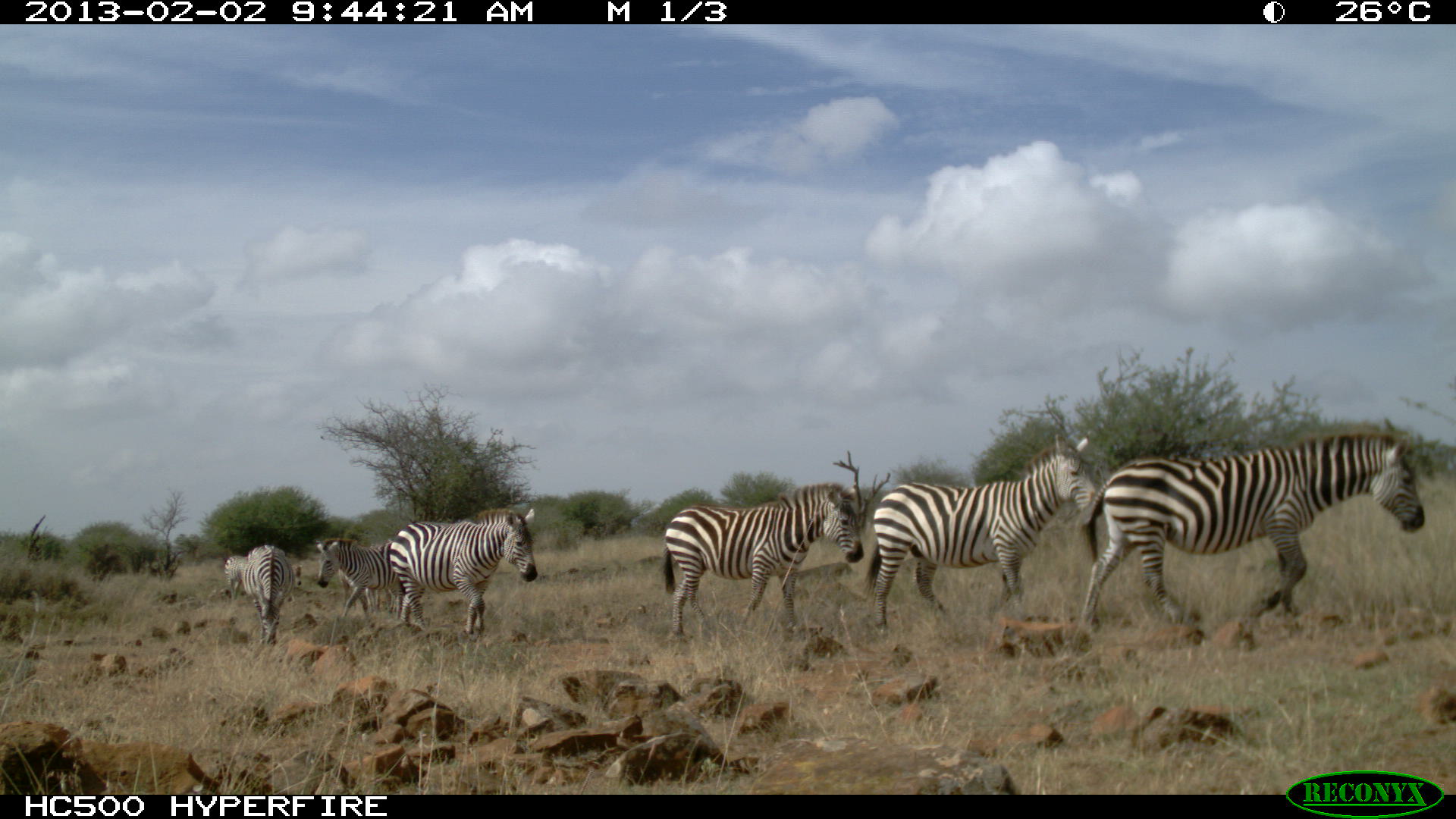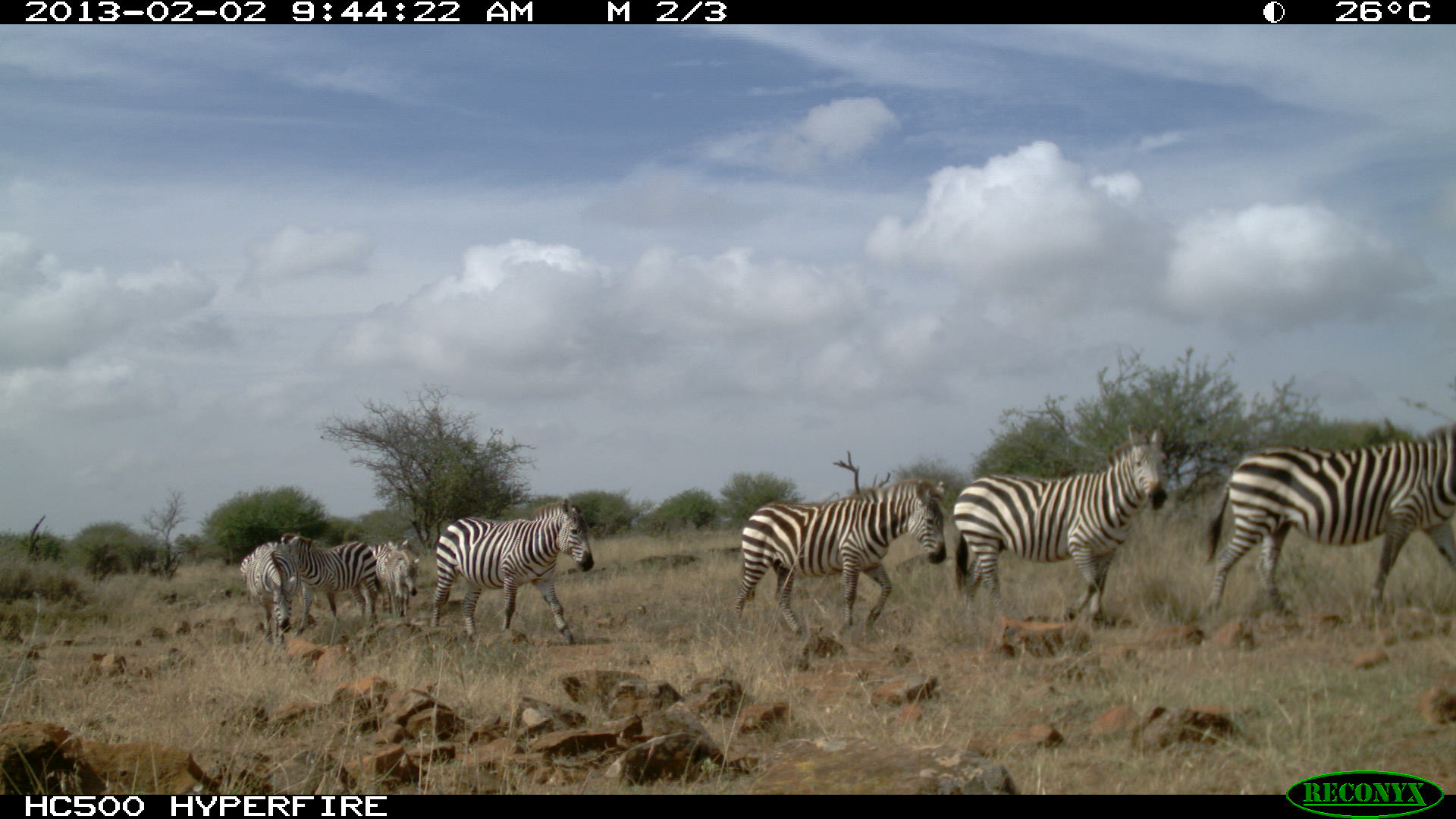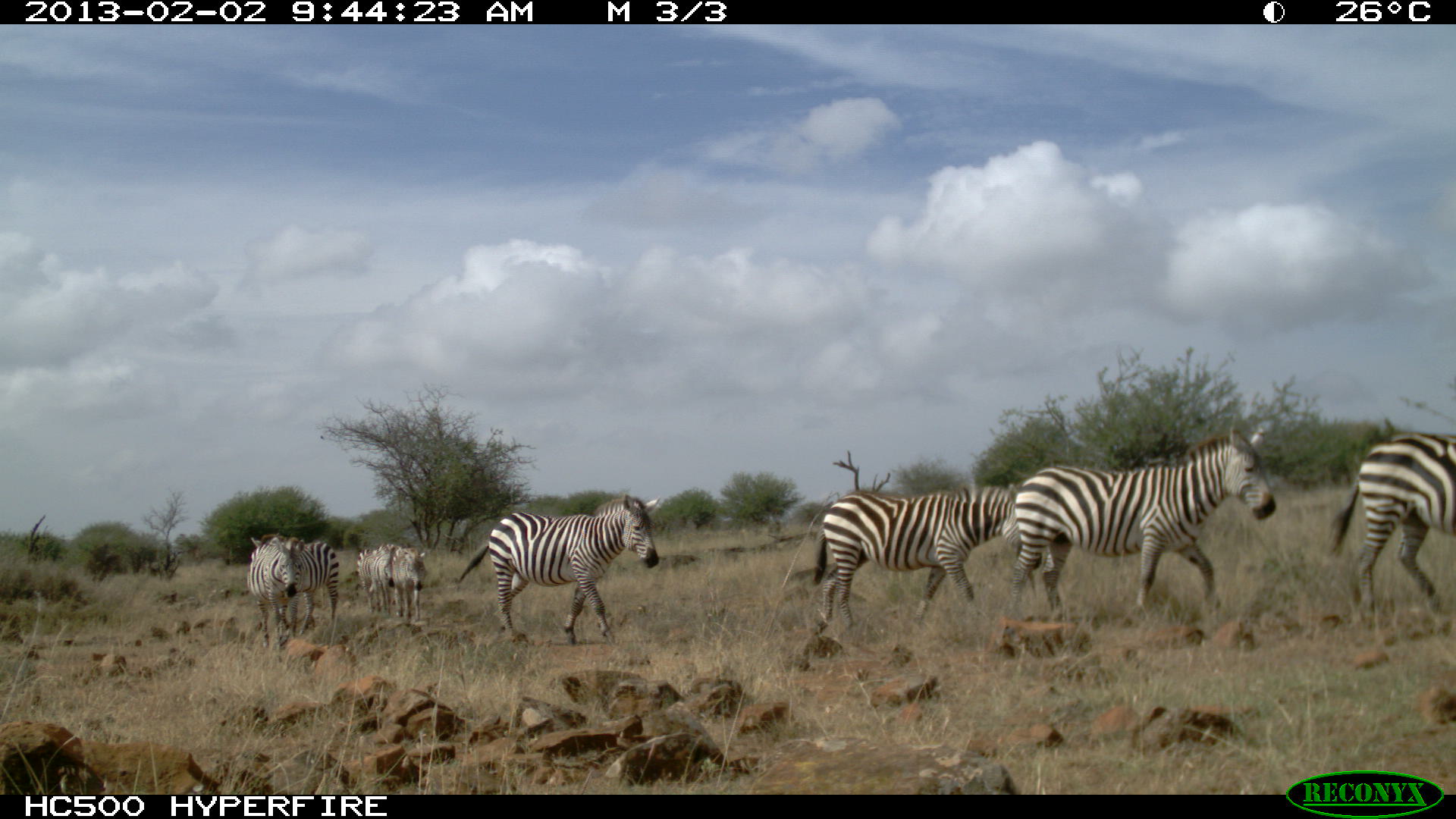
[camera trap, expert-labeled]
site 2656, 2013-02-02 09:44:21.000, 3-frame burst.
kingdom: Animalia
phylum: Chordata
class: Mammalia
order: Perissodactyla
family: Equidae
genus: Equus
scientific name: Equus quagga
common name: plains zebra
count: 7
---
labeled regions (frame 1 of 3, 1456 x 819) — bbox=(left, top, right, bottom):
equus quagga: bbox=(1071, 428, 1426, 646); bbox=(861, 429, 1106, 639); bbox=(661, 482, 861, 645); bbox=(386, 506, 538, 636); bbox=(315, 535, 409, 624); bbox=(222, 543, 297, 648)